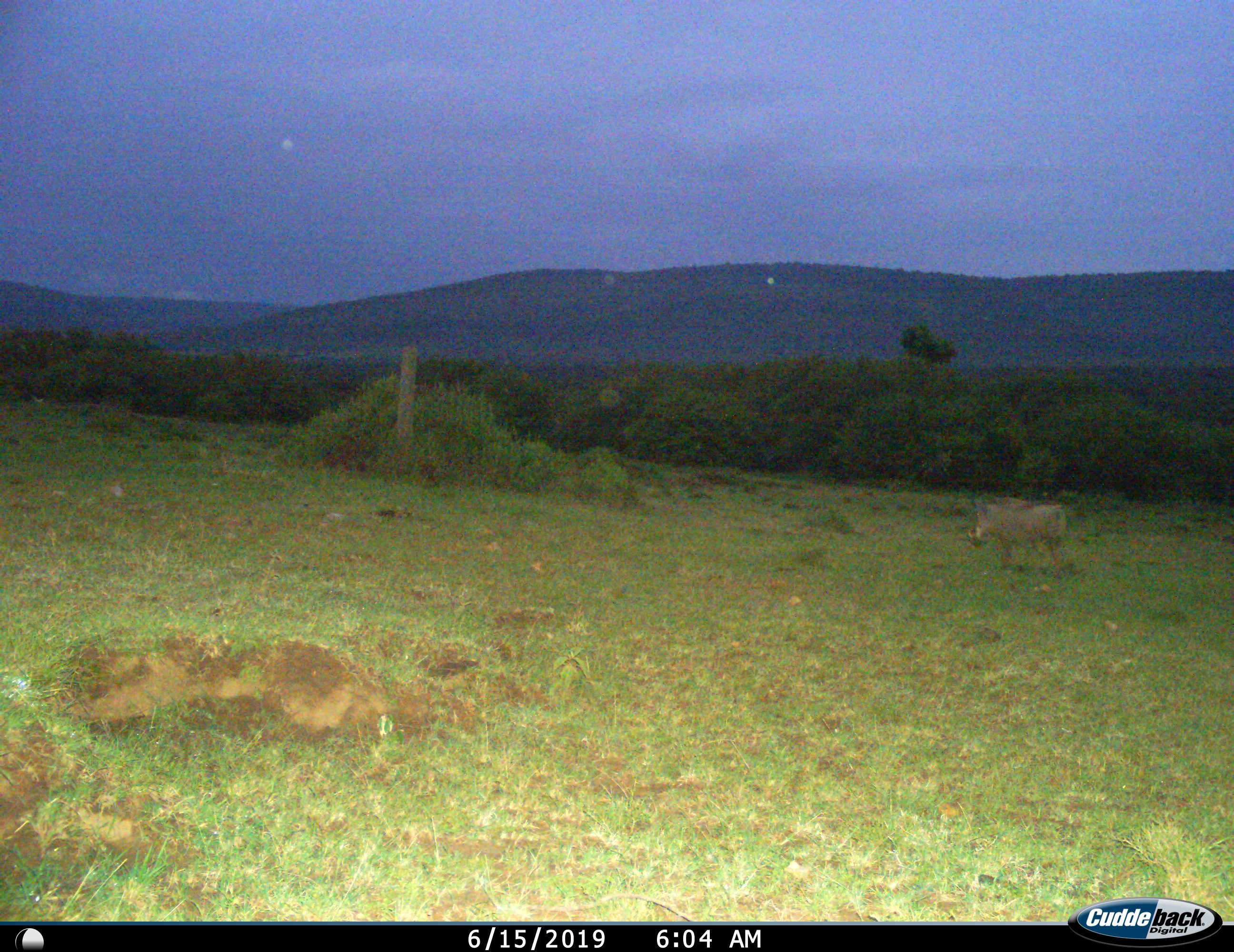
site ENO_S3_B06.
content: unidentified animal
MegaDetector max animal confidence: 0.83